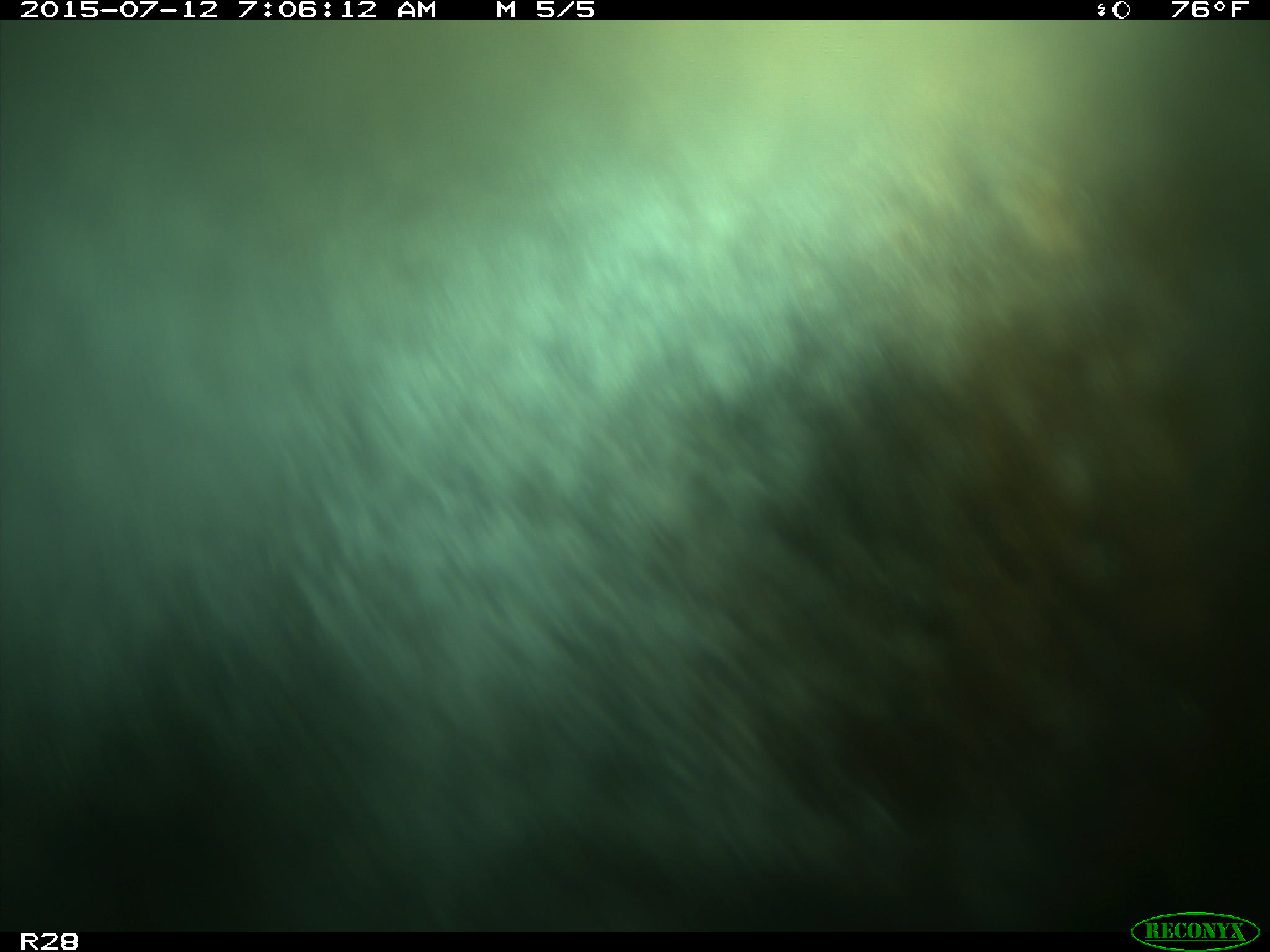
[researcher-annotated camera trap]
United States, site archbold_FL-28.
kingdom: Animalia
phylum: Chordata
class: Mammalia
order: Artiodactyla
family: Bovidae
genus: Bos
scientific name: Bos taurus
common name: domestic cow